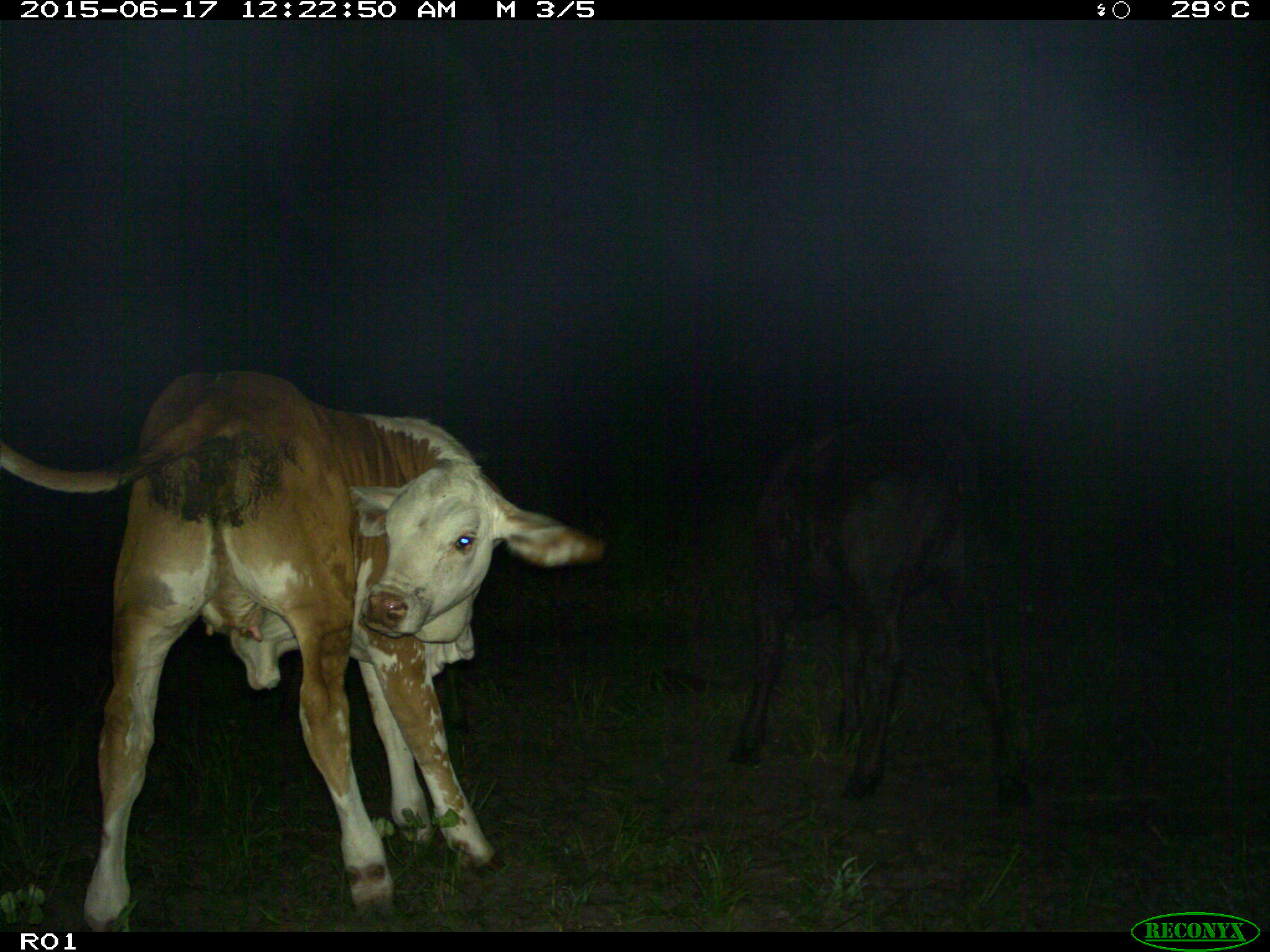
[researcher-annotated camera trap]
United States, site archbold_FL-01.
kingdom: Animalia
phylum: Chordata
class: Mammalia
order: Artiodactyla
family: Bovidae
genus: Bos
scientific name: Bos taurus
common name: domestic cow